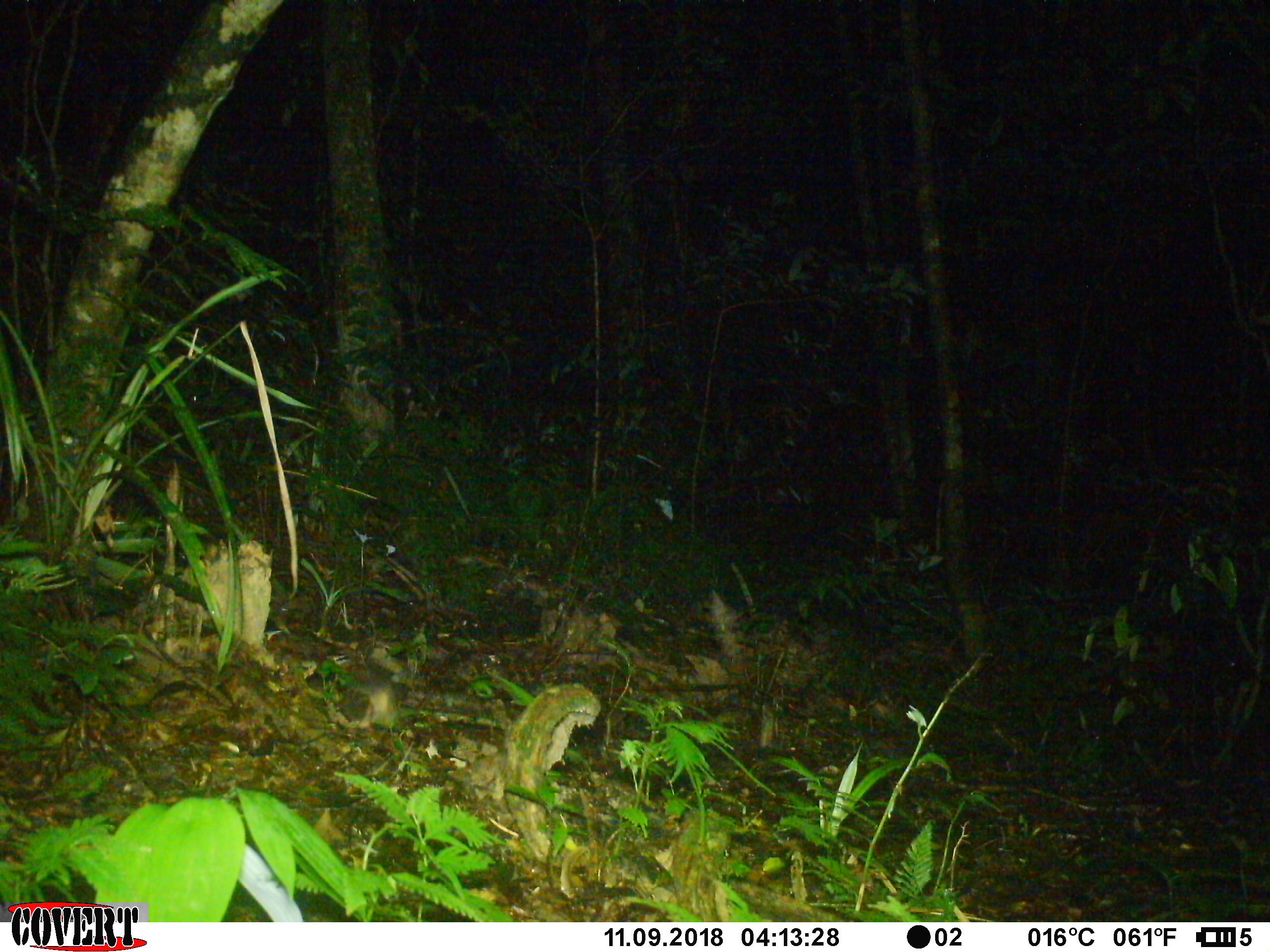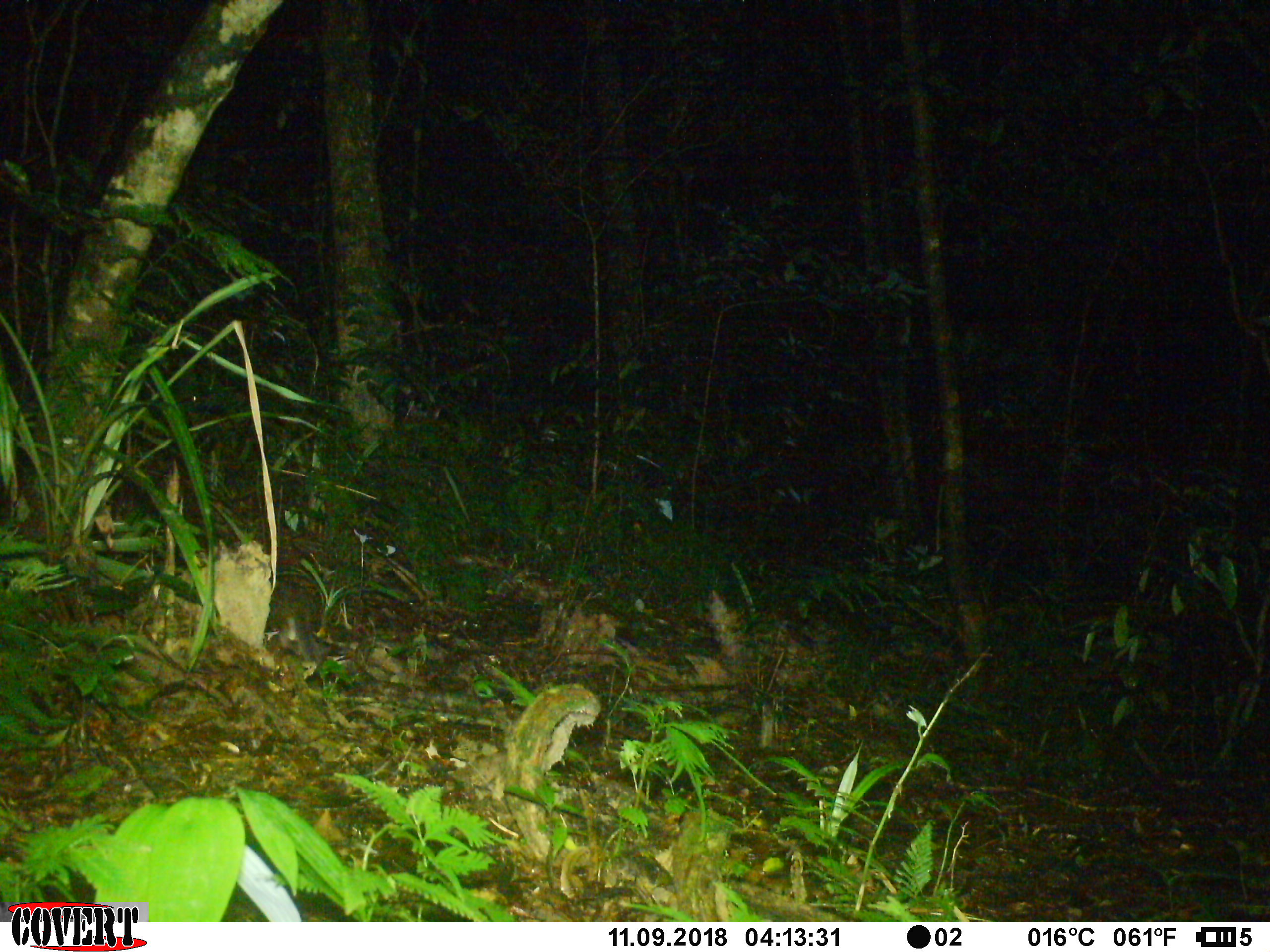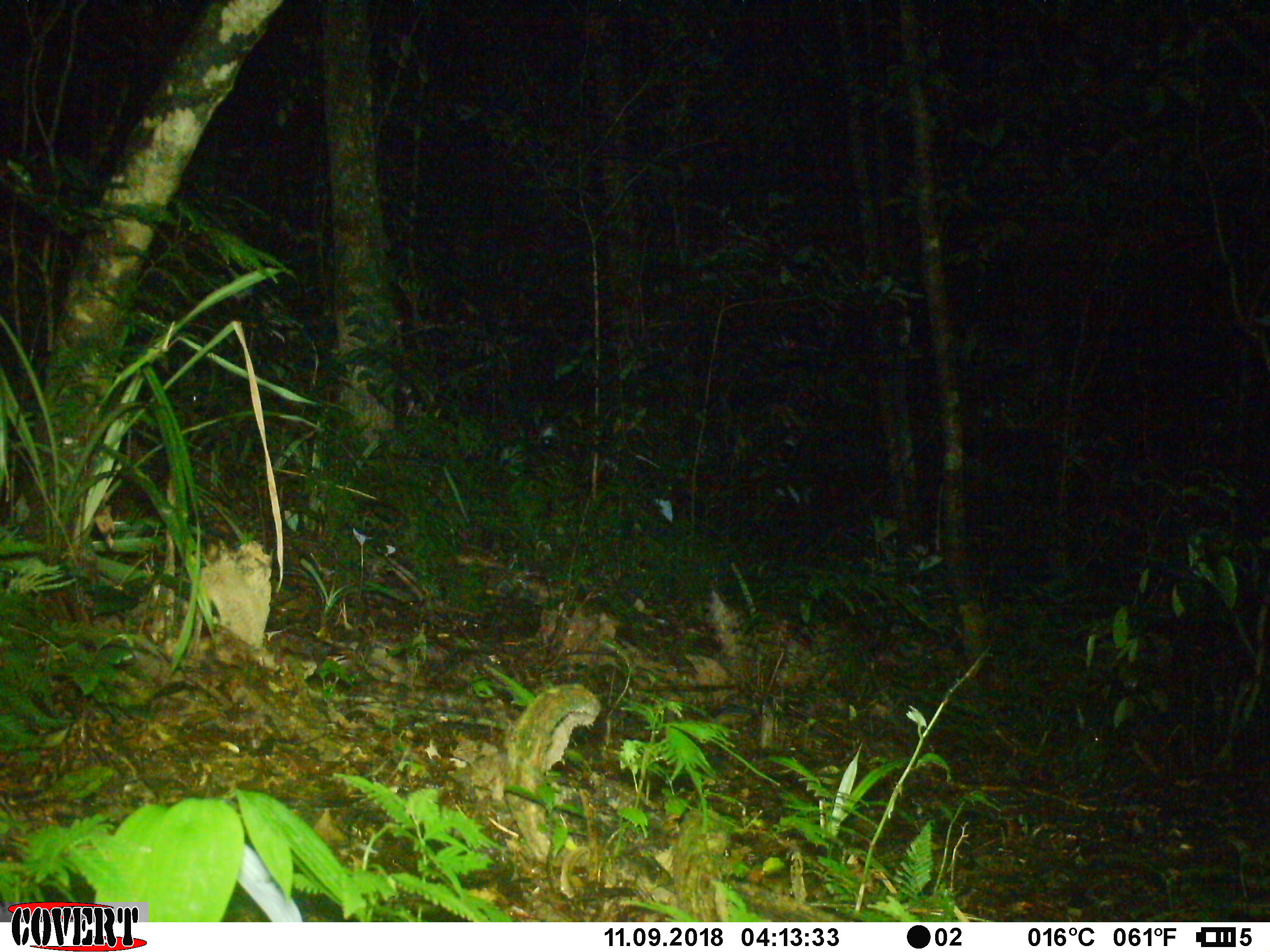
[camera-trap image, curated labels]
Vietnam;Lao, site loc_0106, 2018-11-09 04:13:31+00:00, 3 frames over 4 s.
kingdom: Animalia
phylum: Chordata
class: Mammalia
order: Rodentia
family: Sciuridae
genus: Dremomys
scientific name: Dremomys rufigenis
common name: red-cheeked squirrel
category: red cheeked squirrel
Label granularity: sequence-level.